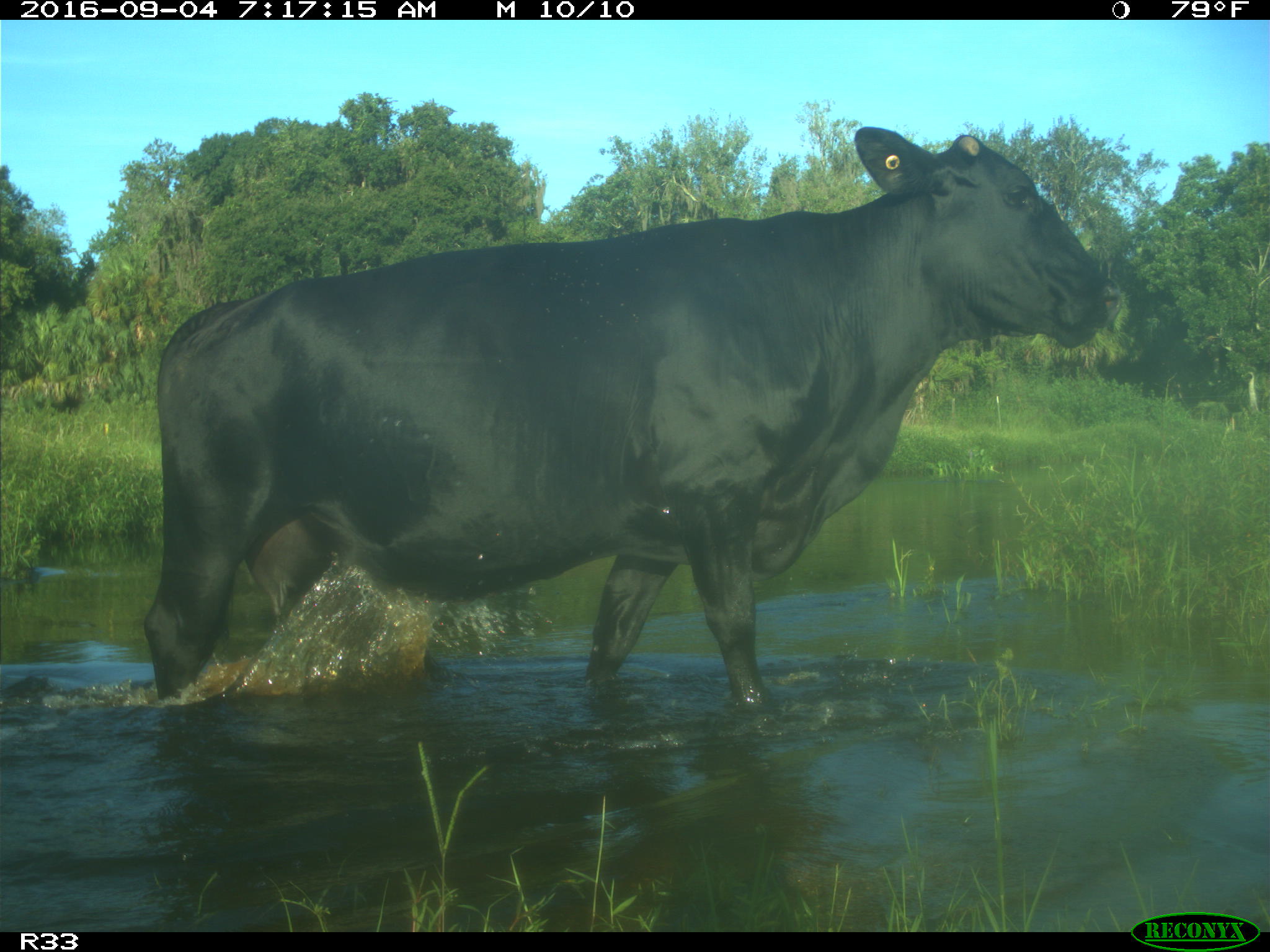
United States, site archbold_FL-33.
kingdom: Animalia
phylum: Chordata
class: Mammalia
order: Artiodactyla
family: Bovidae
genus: Bos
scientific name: Bos taurus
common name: domestic cow